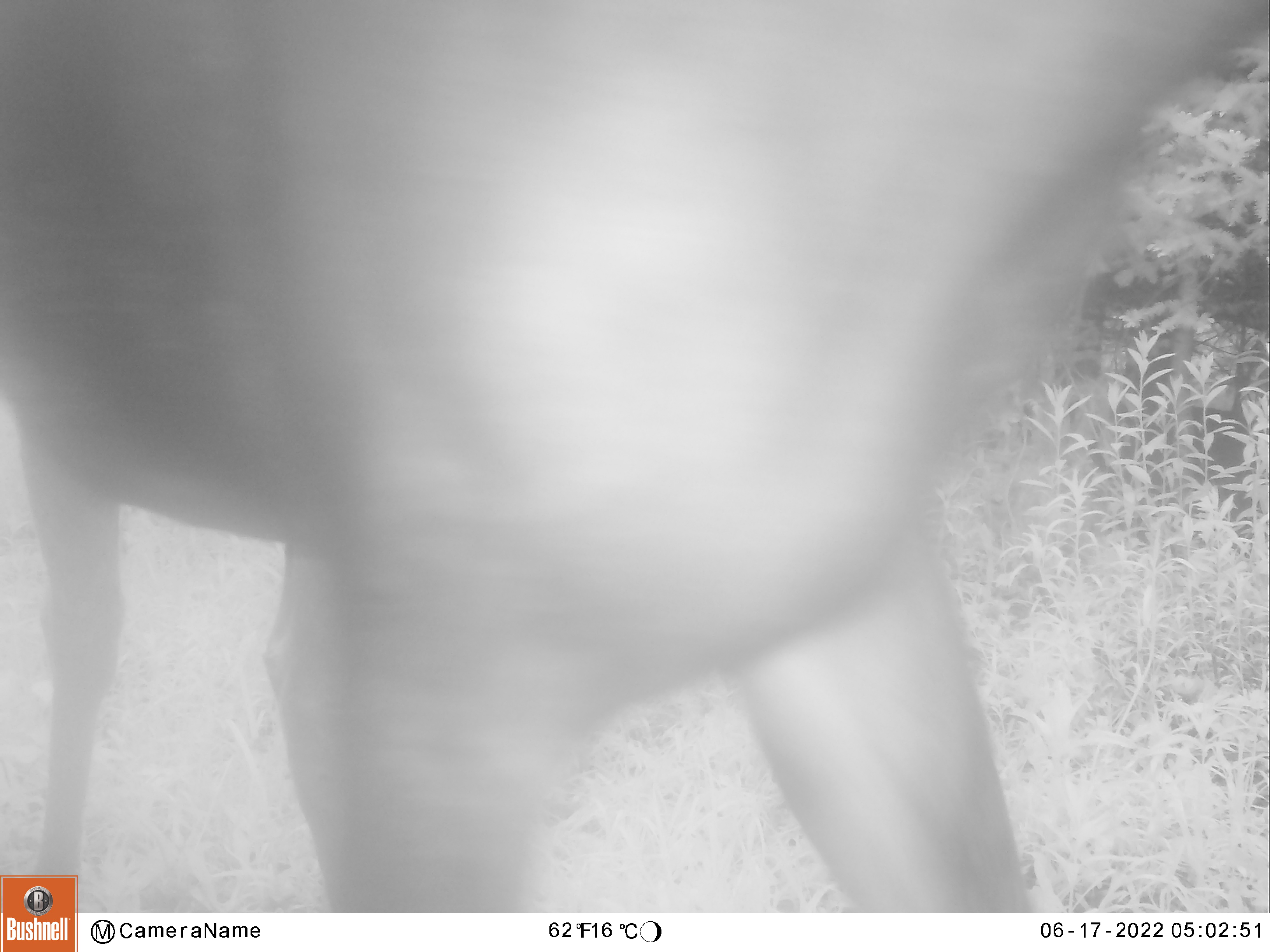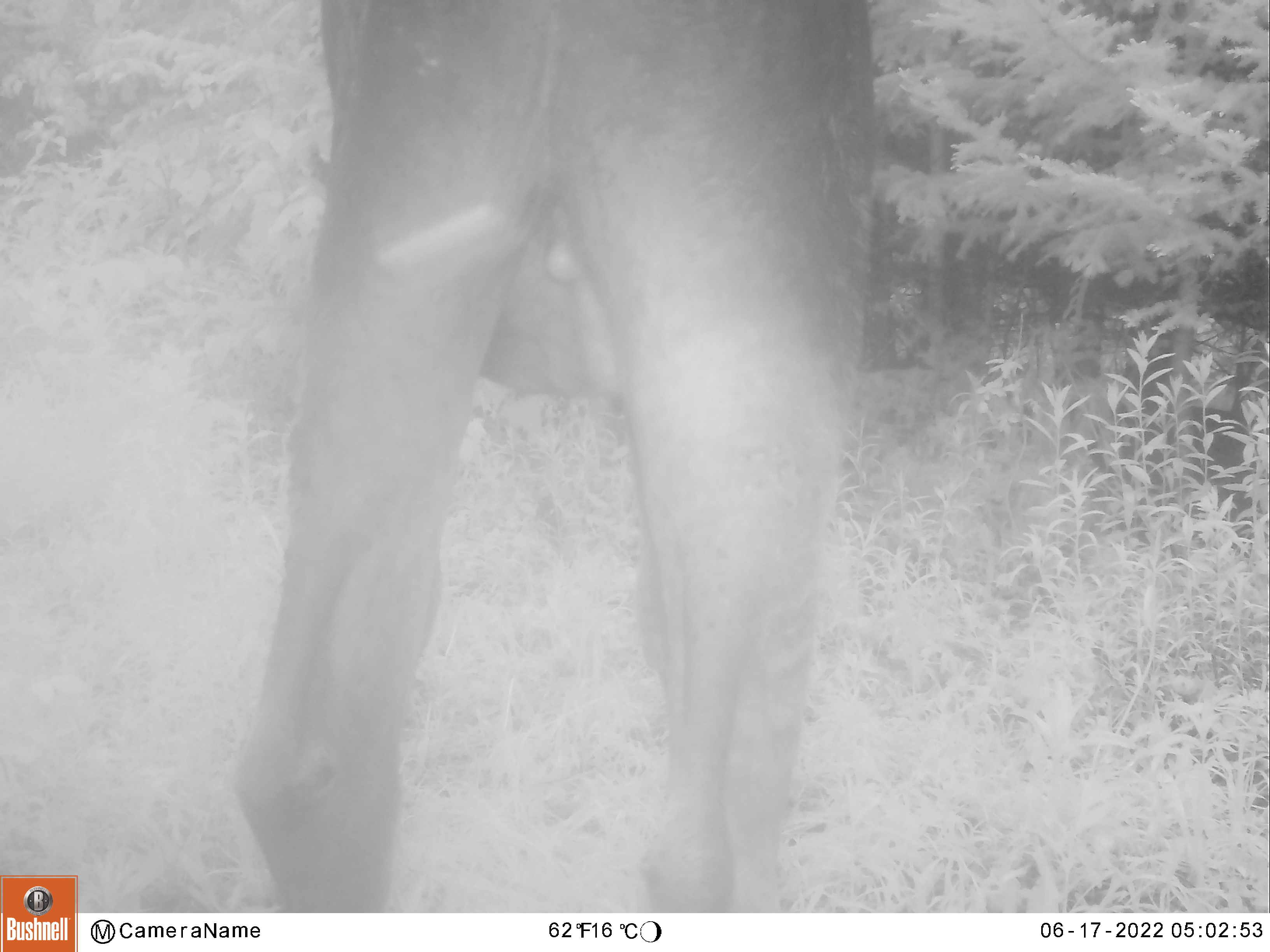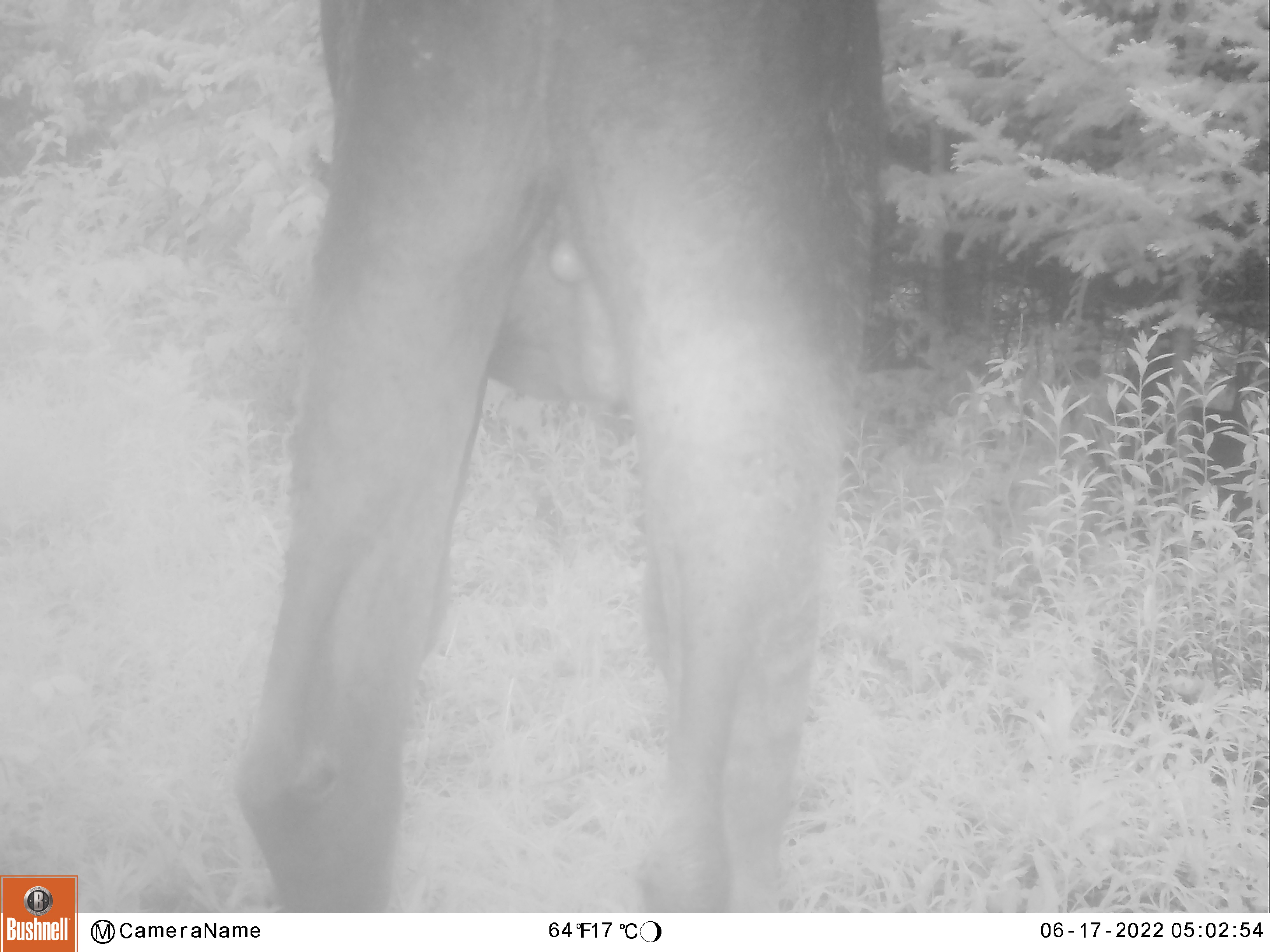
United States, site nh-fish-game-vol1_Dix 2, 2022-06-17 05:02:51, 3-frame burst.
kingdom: Animalia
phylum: Chordata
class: Mammalia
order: Artiodactyla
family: Cervidae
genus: Alces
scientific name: Alces alces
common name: moose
Moose (Alces alces).